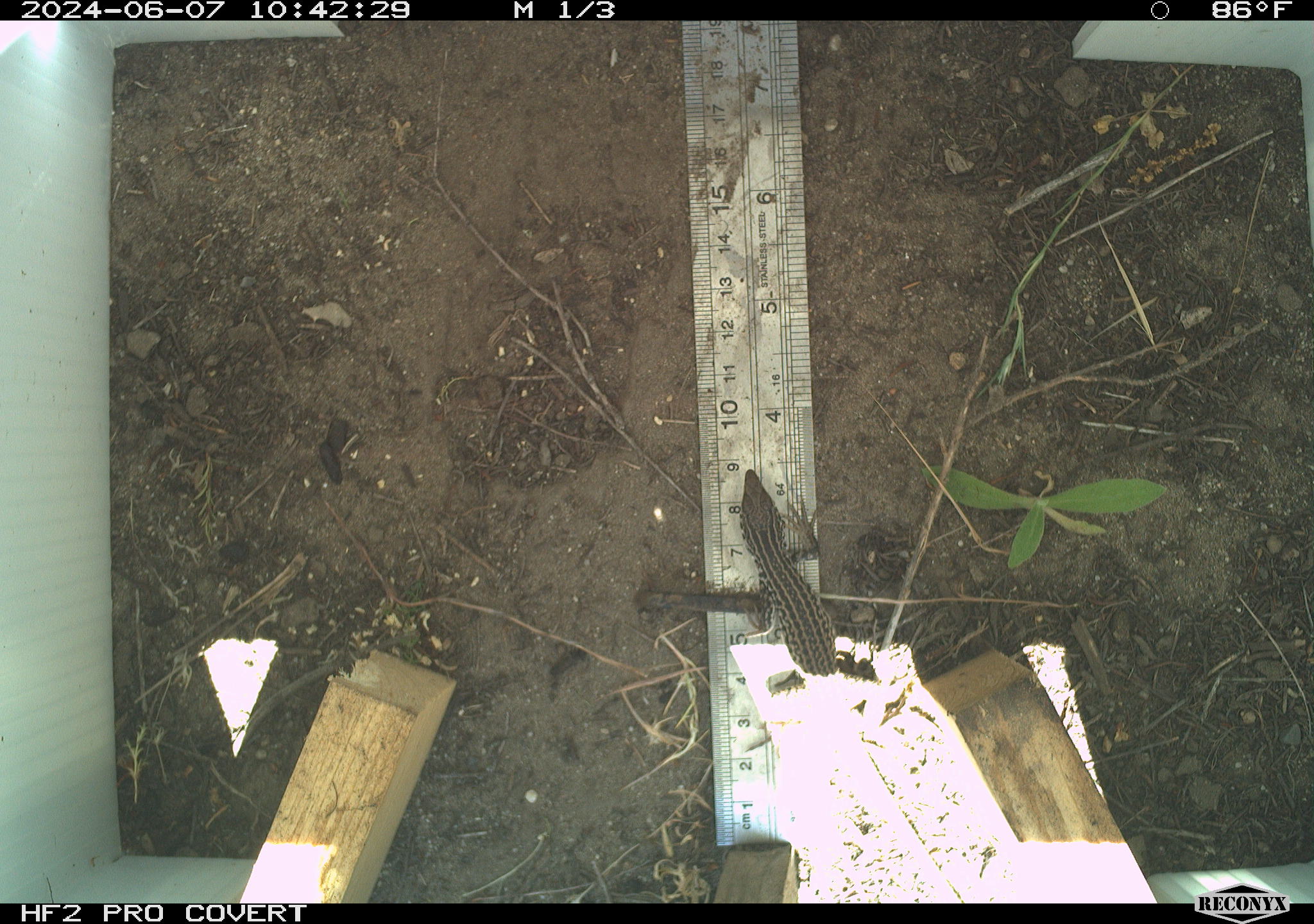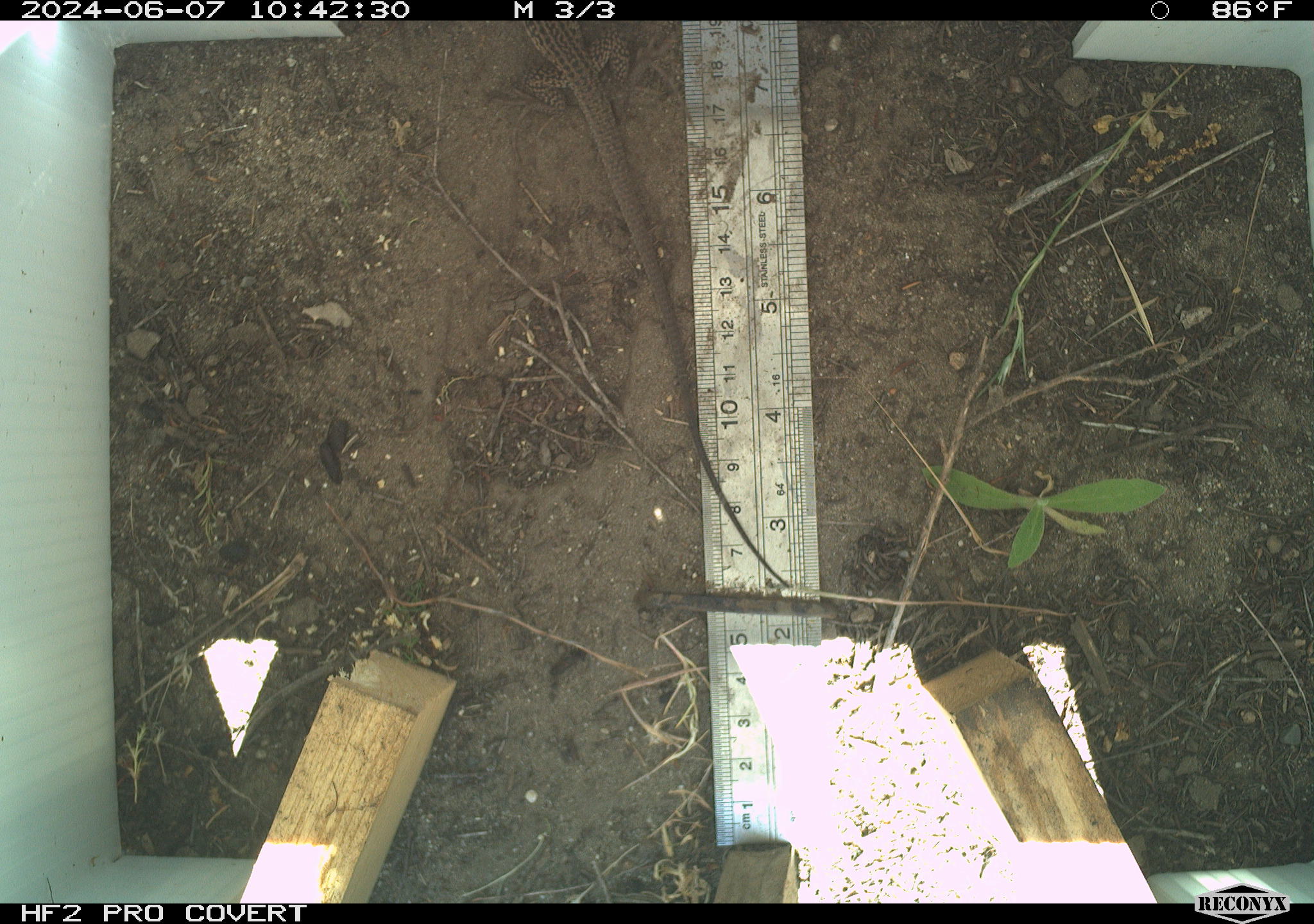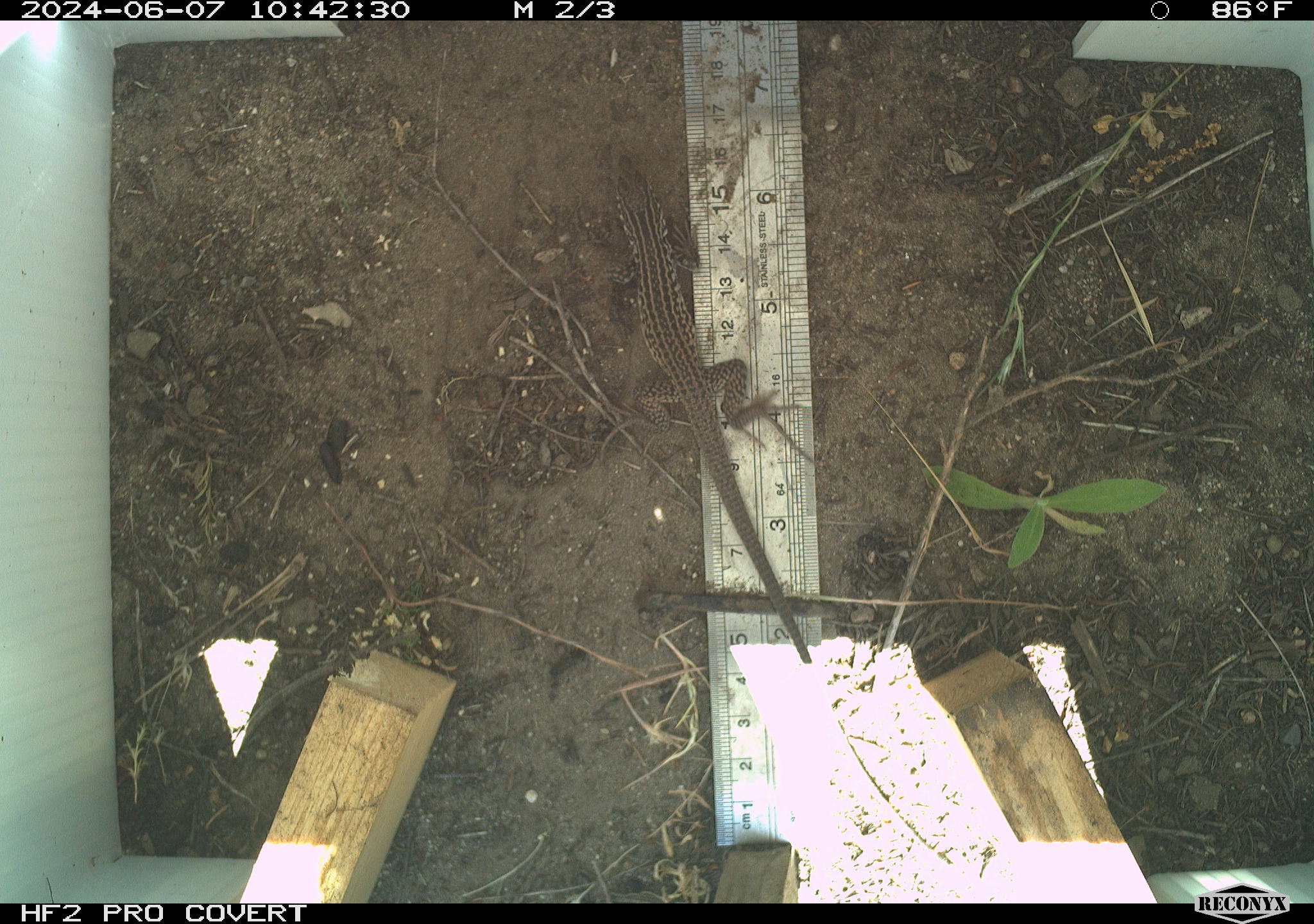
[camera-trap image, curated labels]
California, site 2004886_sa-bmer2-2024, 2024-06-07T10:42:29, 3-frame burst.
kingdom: Animalia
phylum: Chordata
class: Reptilia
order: Squamata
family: Teiidae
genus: Aspidoscelis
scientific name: Aspidoscelis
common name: whiptail lizards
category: aspidoscelis species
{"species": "aspidoscelis species (whiptail lizards) (Aspidoscelis)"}